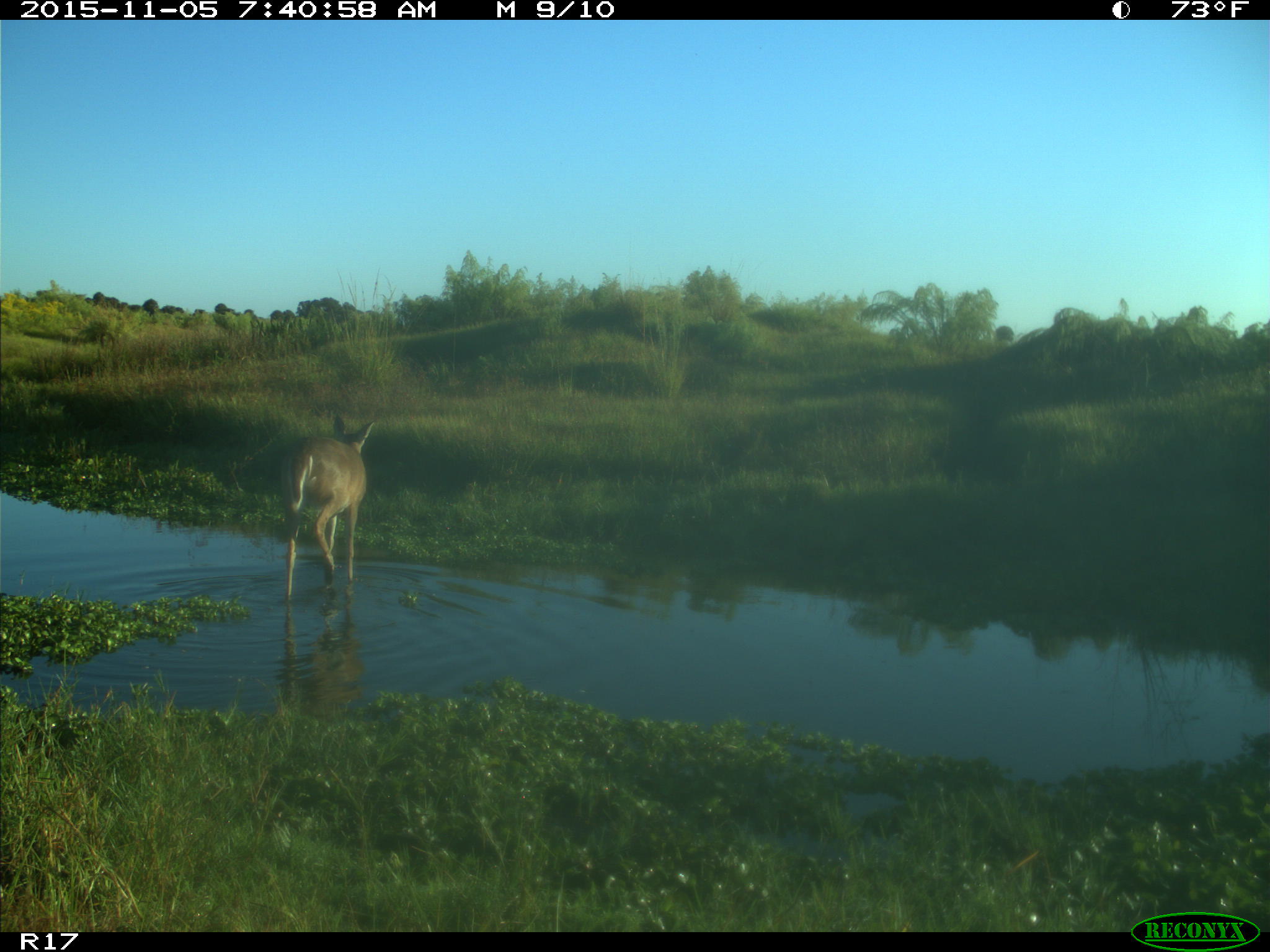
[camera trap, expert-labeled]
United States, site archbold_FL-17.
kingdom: Animalia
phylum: Chordata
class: Mammalia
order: Artiodactyla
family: Cervidae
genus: Odocoileus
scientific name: Odocoileus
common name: deer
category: unidentified deer